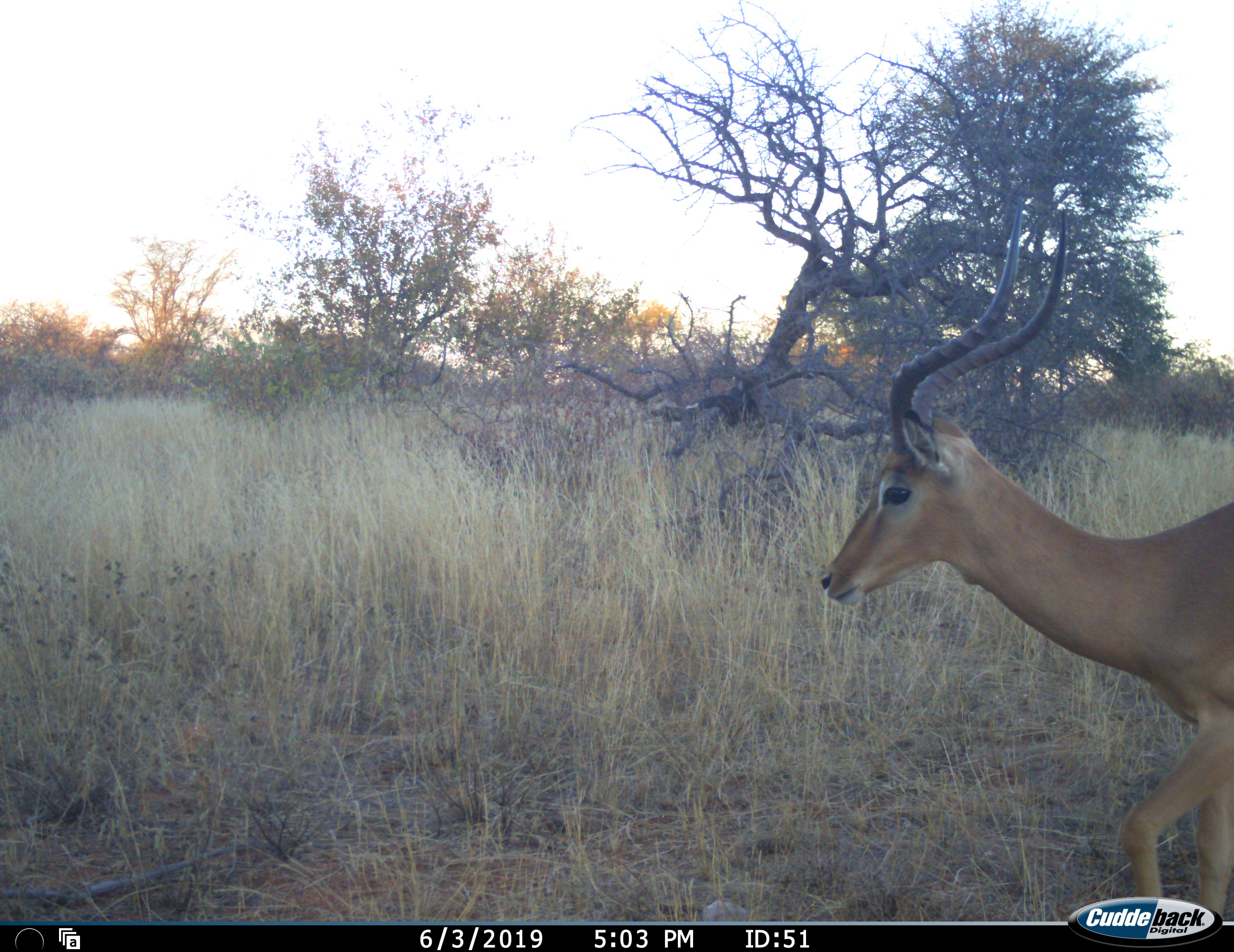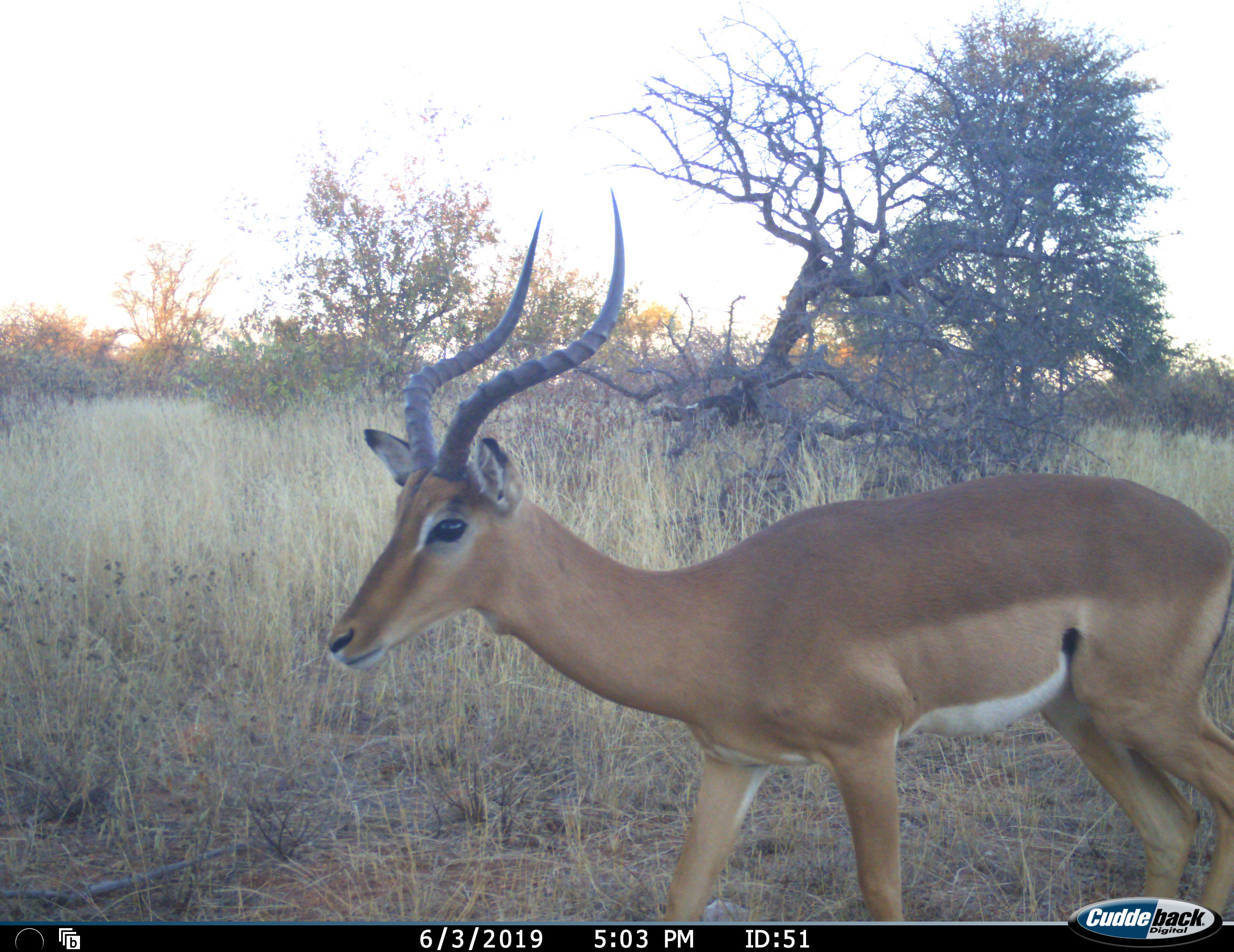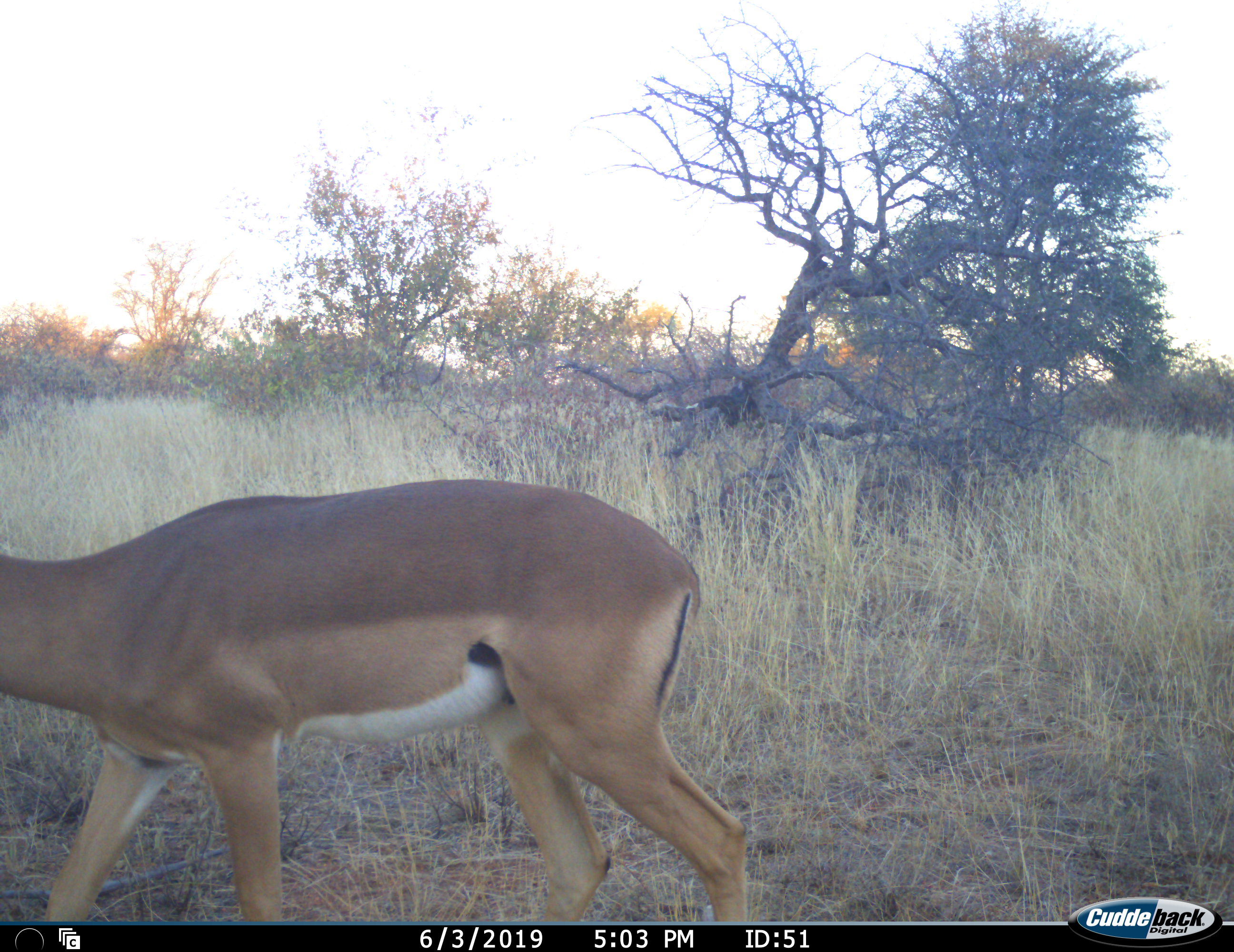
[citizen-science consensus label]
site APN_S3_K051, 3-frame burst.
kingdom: Animalia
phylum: Chordata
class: Mammalia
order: Artiodactyla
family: Bovidae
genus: Aepyceros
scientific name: Aepyceros melampus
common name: impala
Impala (Aepyceros melampus), count 1. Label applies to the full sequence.